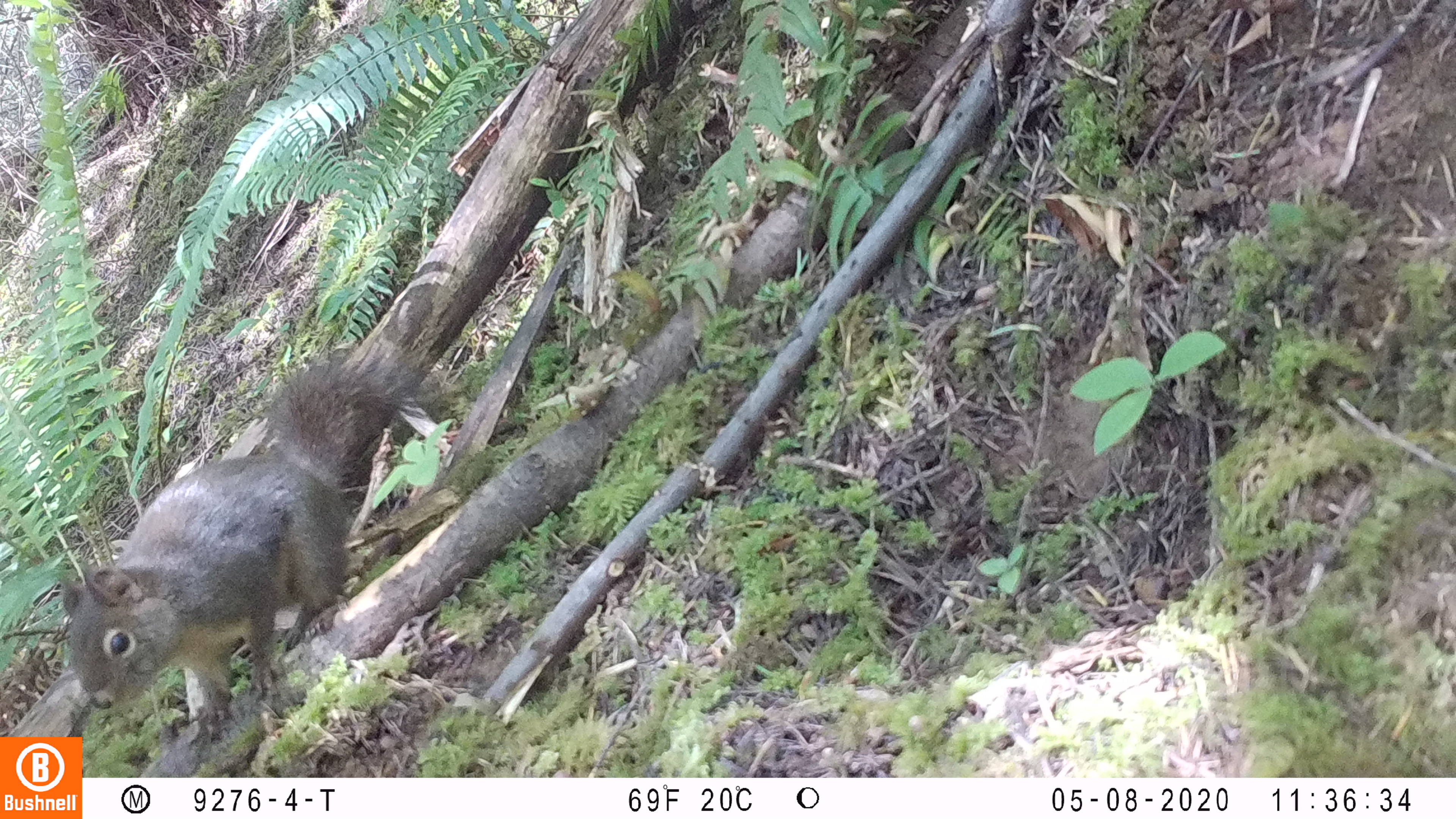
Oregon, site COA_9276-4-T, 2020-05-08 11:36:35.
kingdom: Animalia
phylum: Chordata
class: Mammalia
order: Rodentia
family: Sciuridae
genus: Tamiasciurus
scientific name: Tamiasciurus douglasii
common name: douglas squirrel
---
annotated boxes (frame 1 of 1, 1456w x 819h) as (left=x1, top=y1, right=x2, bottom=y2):
douglas squirrel: (left=61, top=361, right=401, bottom=729)